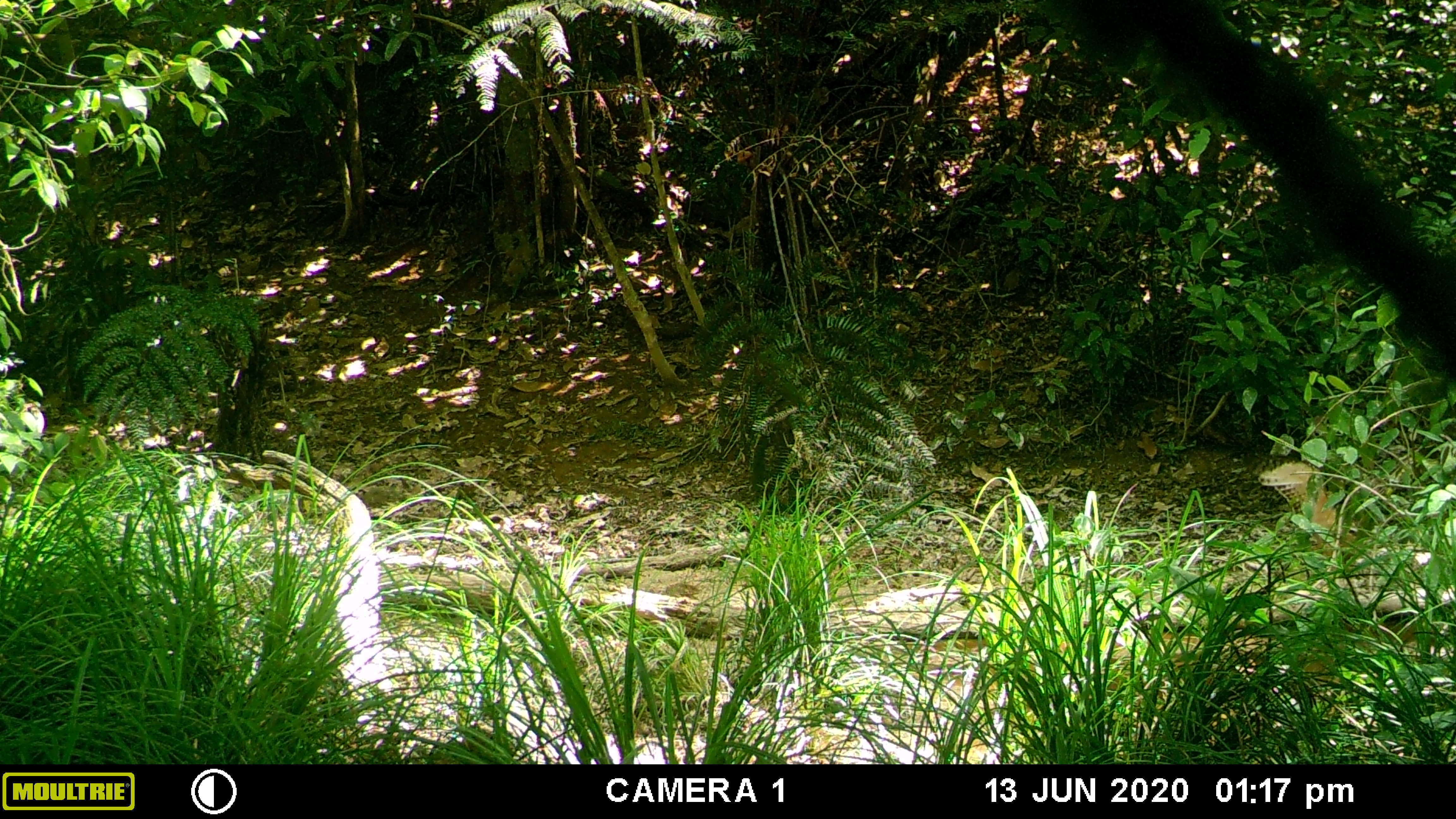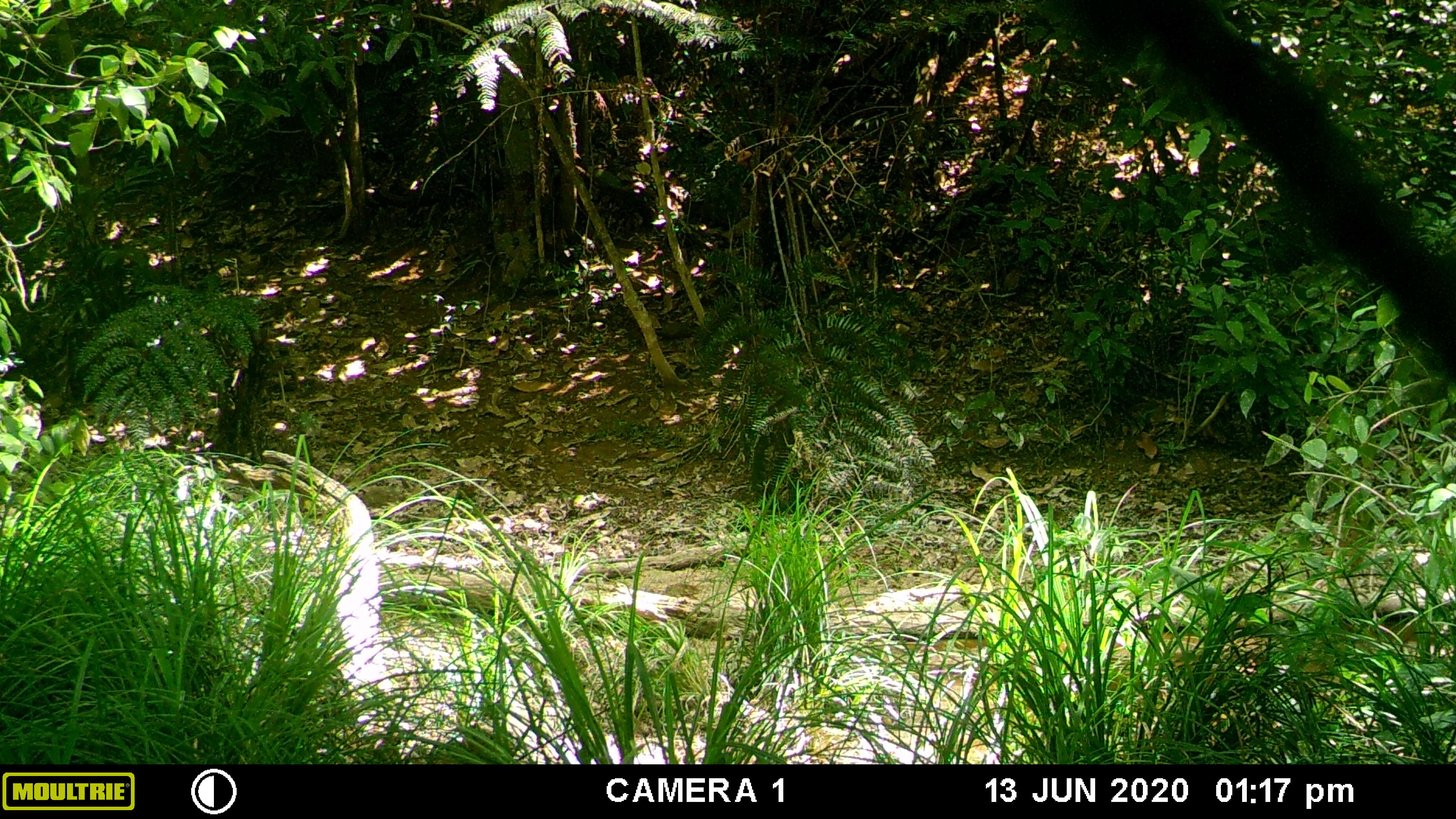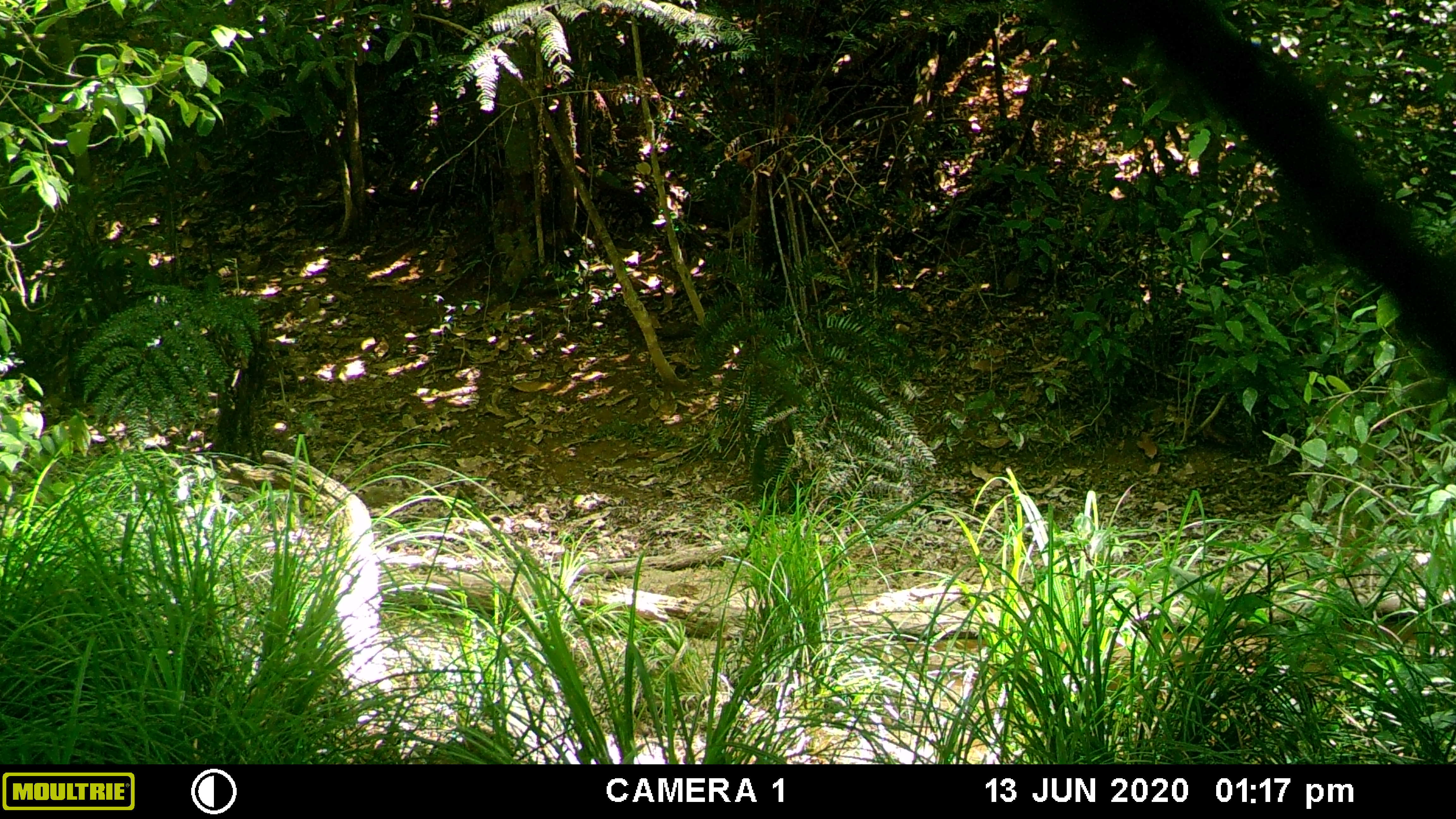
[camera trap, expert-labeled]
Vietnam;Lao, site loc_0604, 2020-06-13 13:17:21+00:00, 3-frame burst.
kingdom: Animalia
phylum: Chordata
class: Mammalia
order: Artiodactyla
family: Suidae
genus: Sus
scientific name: Sus scrofa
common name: eurasian wild pig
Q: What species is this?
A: Eurasian wild pig (Sus scrofa).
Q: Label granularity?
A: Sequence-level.